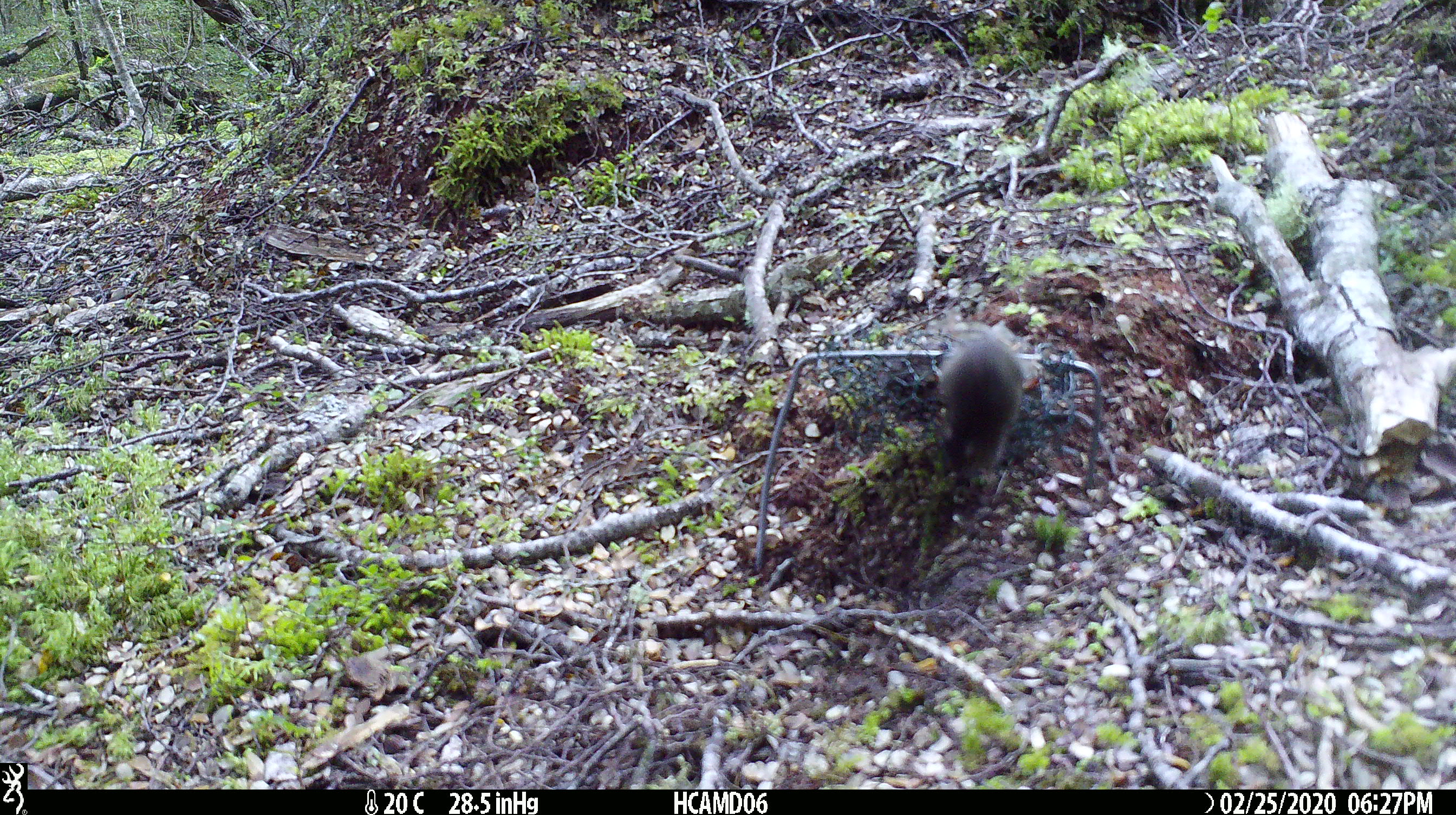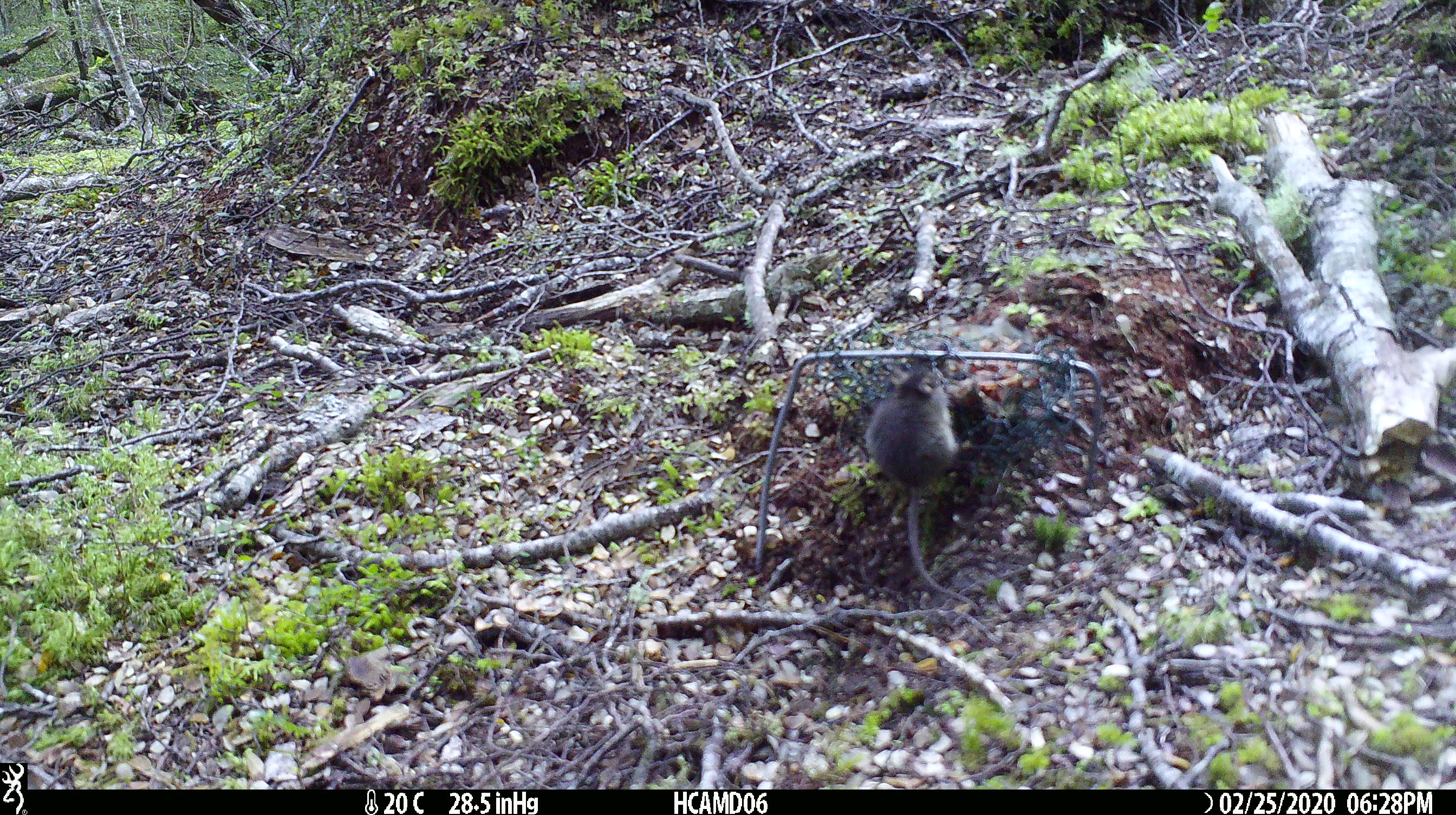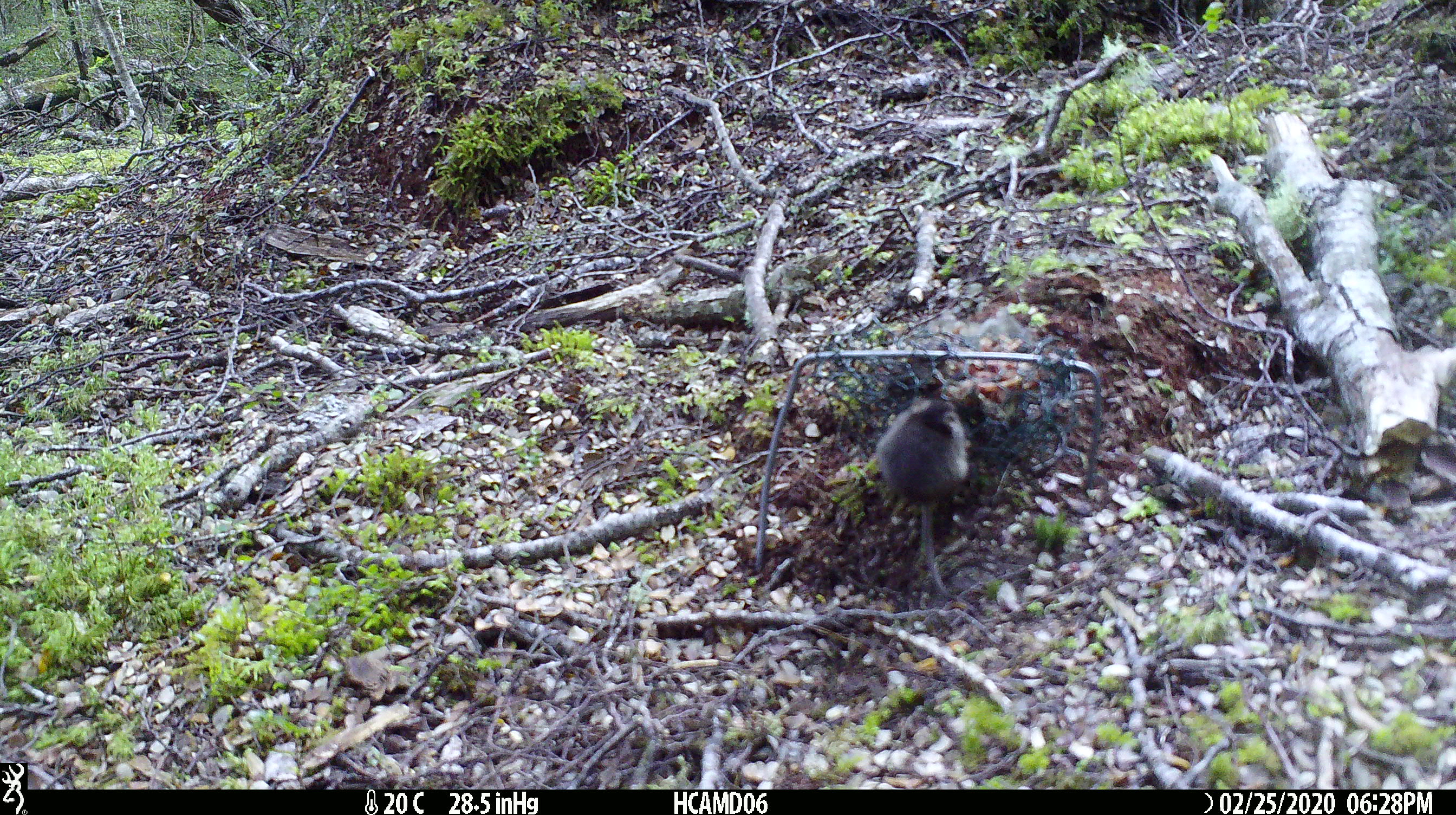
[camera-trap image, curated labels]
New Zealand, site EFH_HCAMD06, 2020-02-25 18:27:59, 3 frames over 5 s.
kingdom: Animalia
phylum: Chordata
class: Mammalia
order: Rodentia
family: Muridae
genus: Mus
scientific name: Mus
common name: mouse